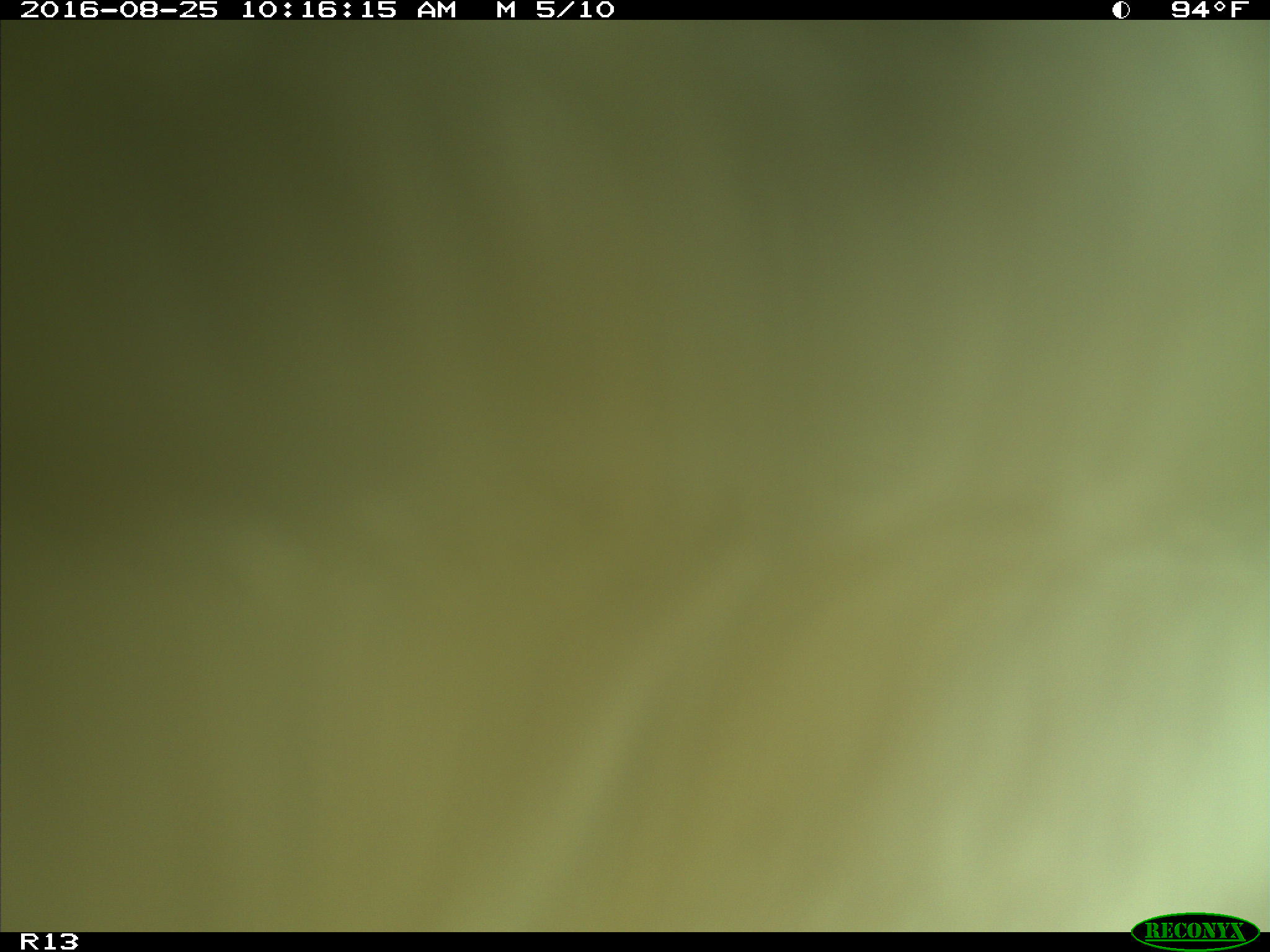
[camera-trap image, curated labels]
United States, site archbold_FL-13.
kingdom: Animalia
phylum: Chordata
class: Mammalia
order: Artiodactyla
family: Bovidae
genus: Bos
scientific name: Bos taurus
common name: domestic cow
Bos taurus (domestic cow).